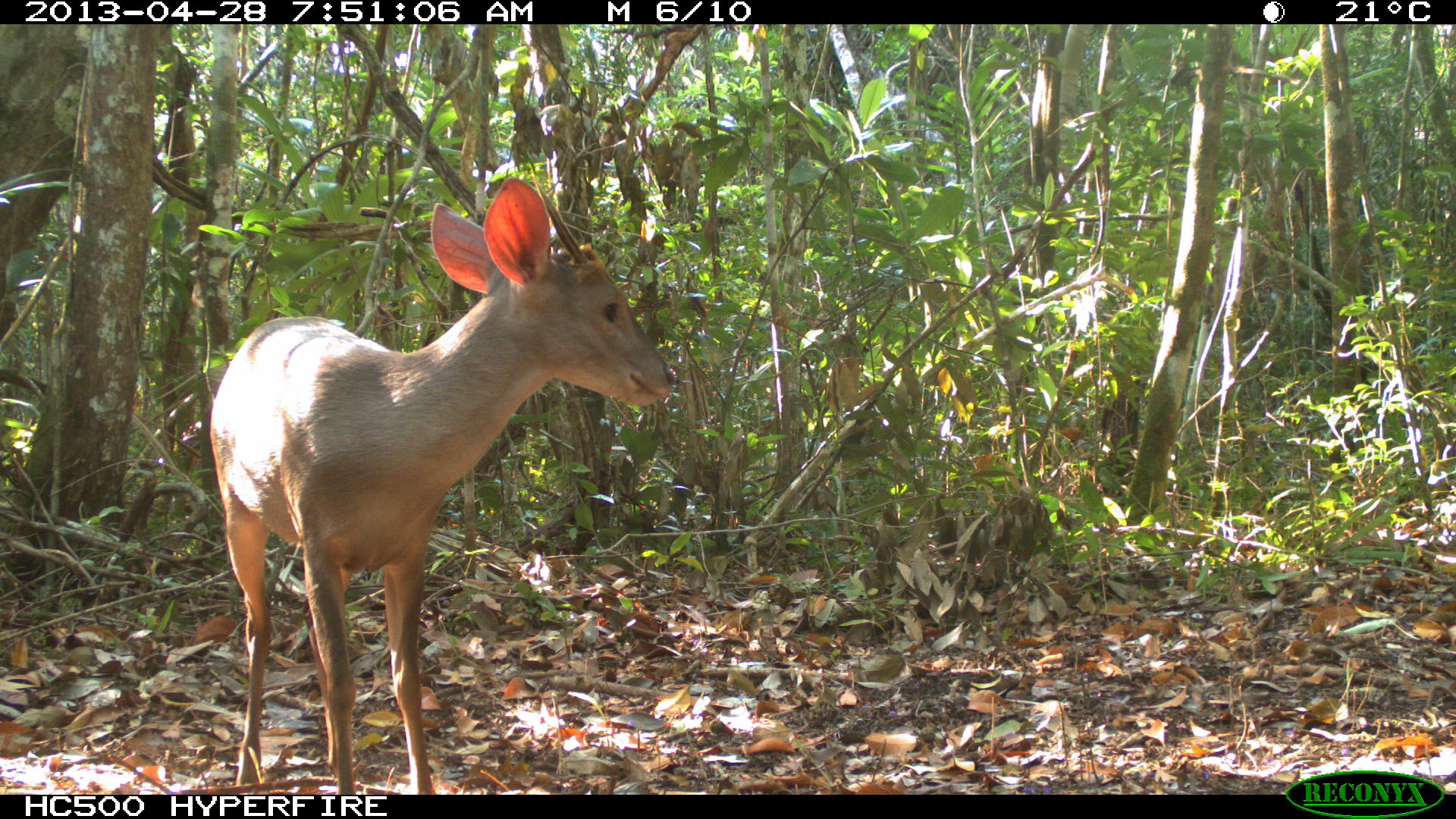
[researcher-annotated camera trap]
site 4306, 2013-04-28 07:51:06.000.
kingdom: Animalia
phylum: Chordata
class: Mammalia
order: Artiodactyla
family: Cervidae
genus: Odocoileus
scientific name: Odocoileus pandora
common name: yucatán brown brocket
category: mazama pandora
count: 1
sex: male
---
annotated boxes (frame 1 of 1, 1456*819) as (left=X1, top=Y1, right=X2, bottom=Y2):
mazama pandora: (left=204, top=173, right=677, bottom=794)